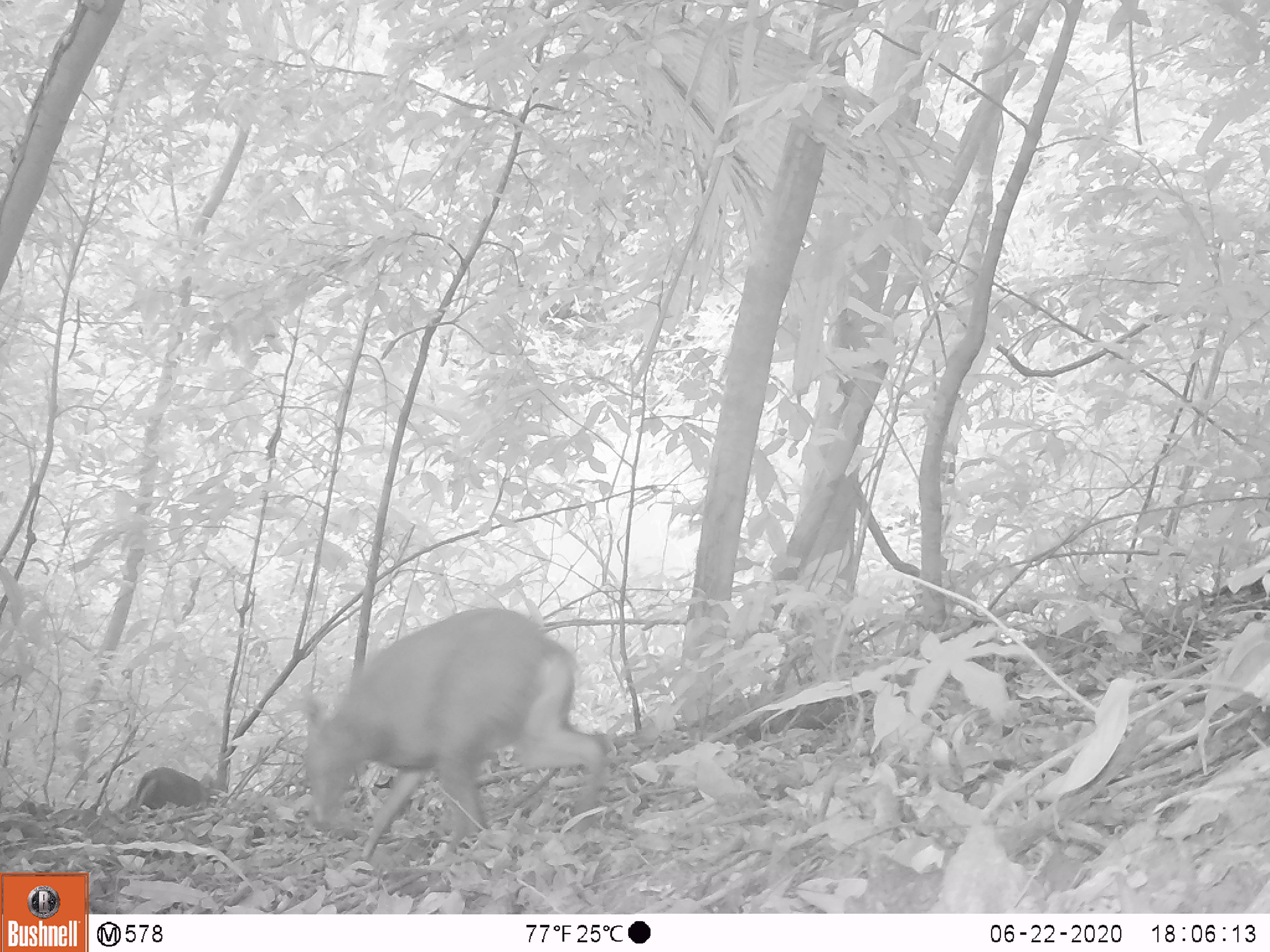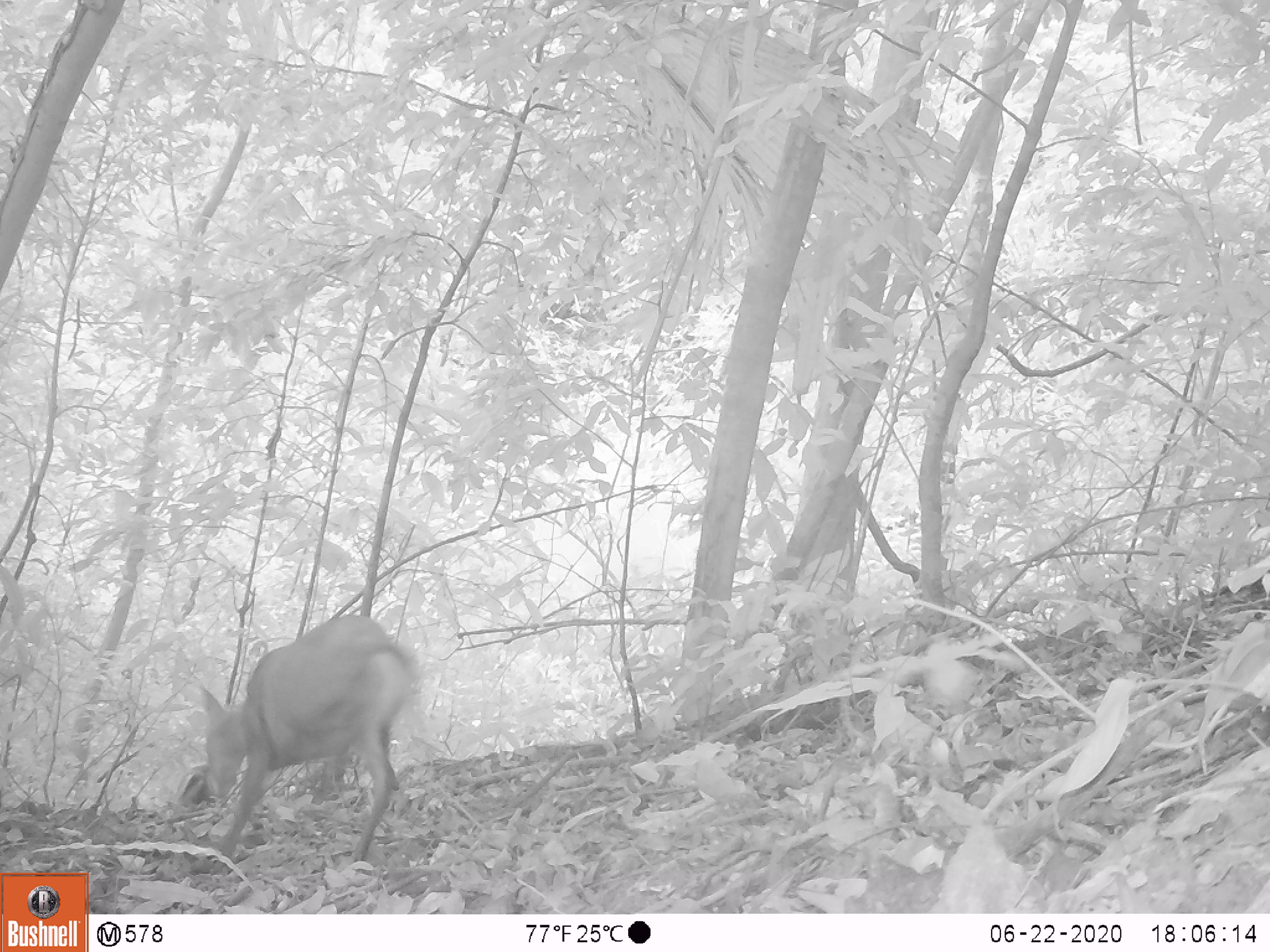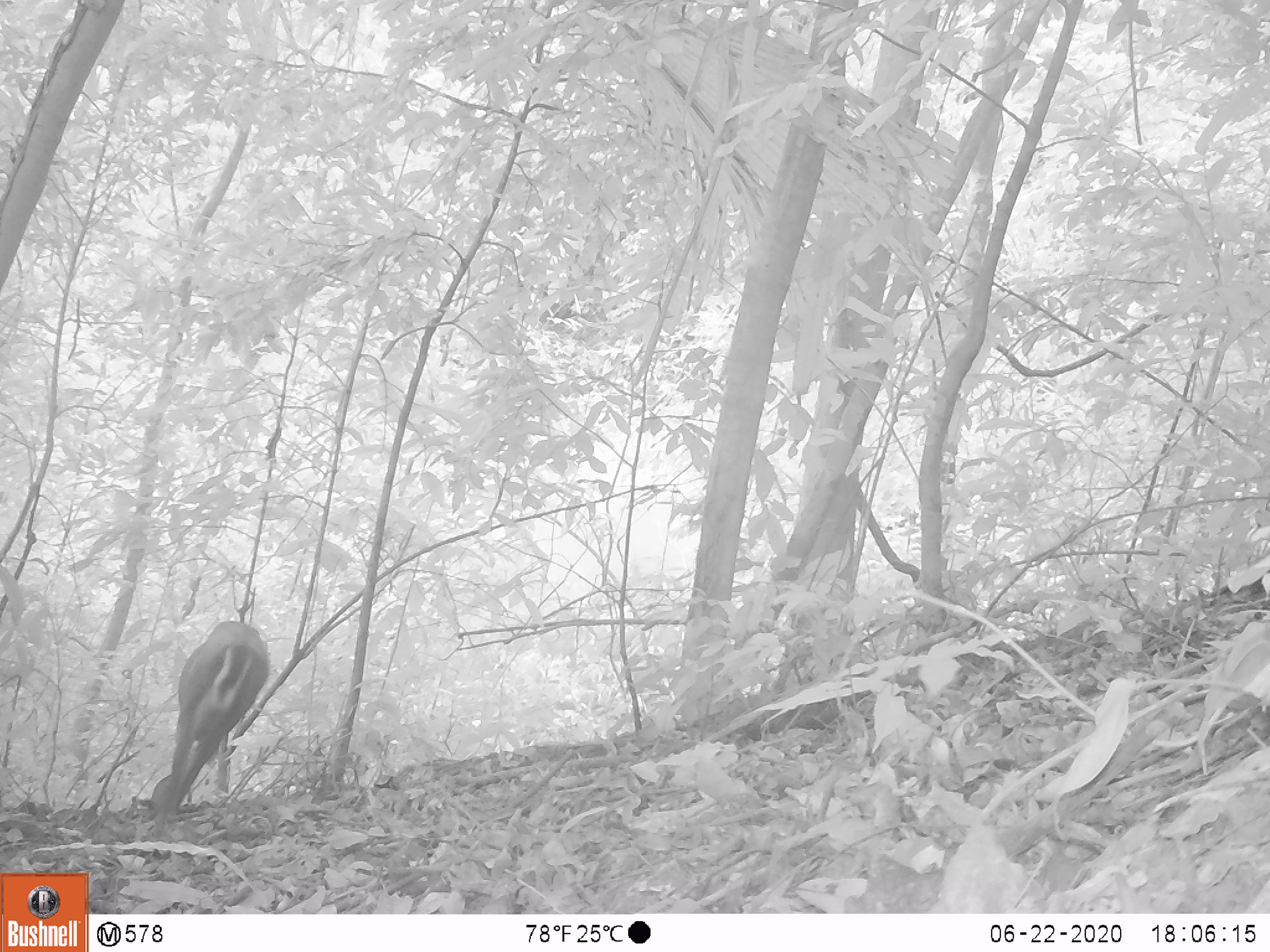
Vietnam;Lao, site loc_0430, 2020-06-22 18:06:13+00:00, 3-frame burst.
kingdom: Animalia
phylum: Chordata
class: Mammalia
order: Artiodactyla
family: Cervidae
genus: Muntiacus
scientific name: Muntiacus rooseveltorum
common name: roosevelt's muntjac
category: roosevelts muntjac group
Roosevelts muntjac group (roosevelt's muntjac) (Muntiacus rooseveltorum). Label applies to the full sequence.